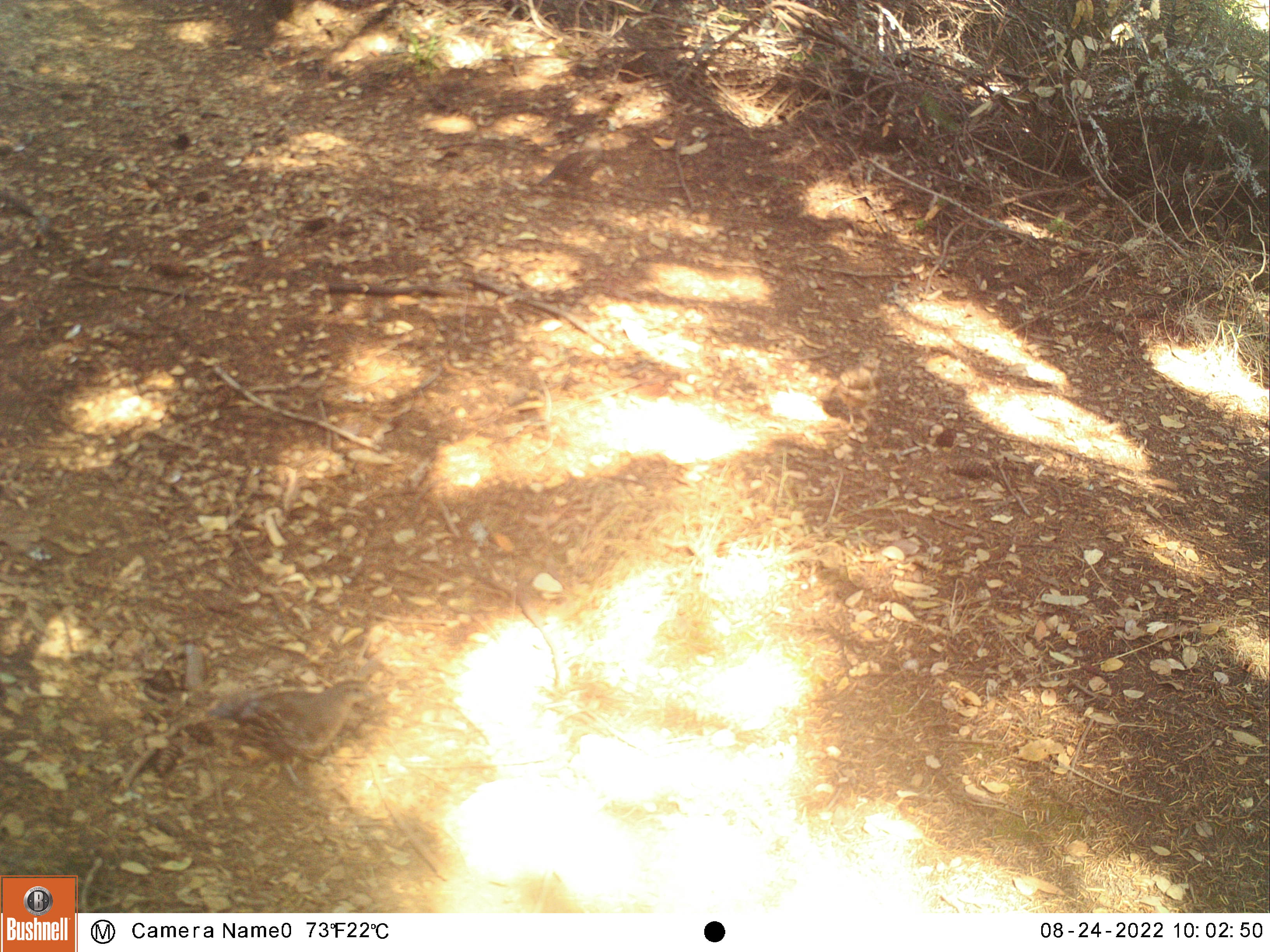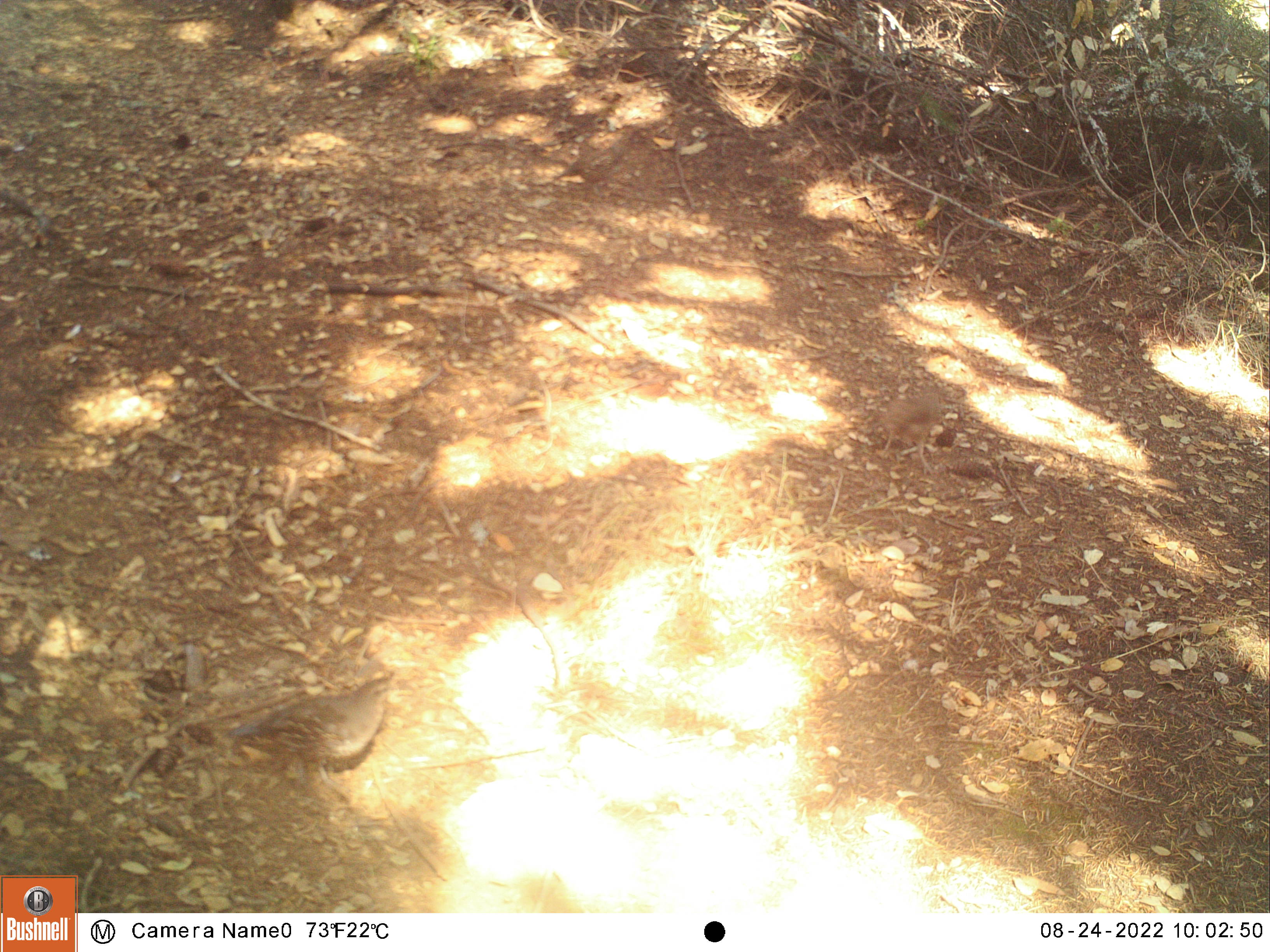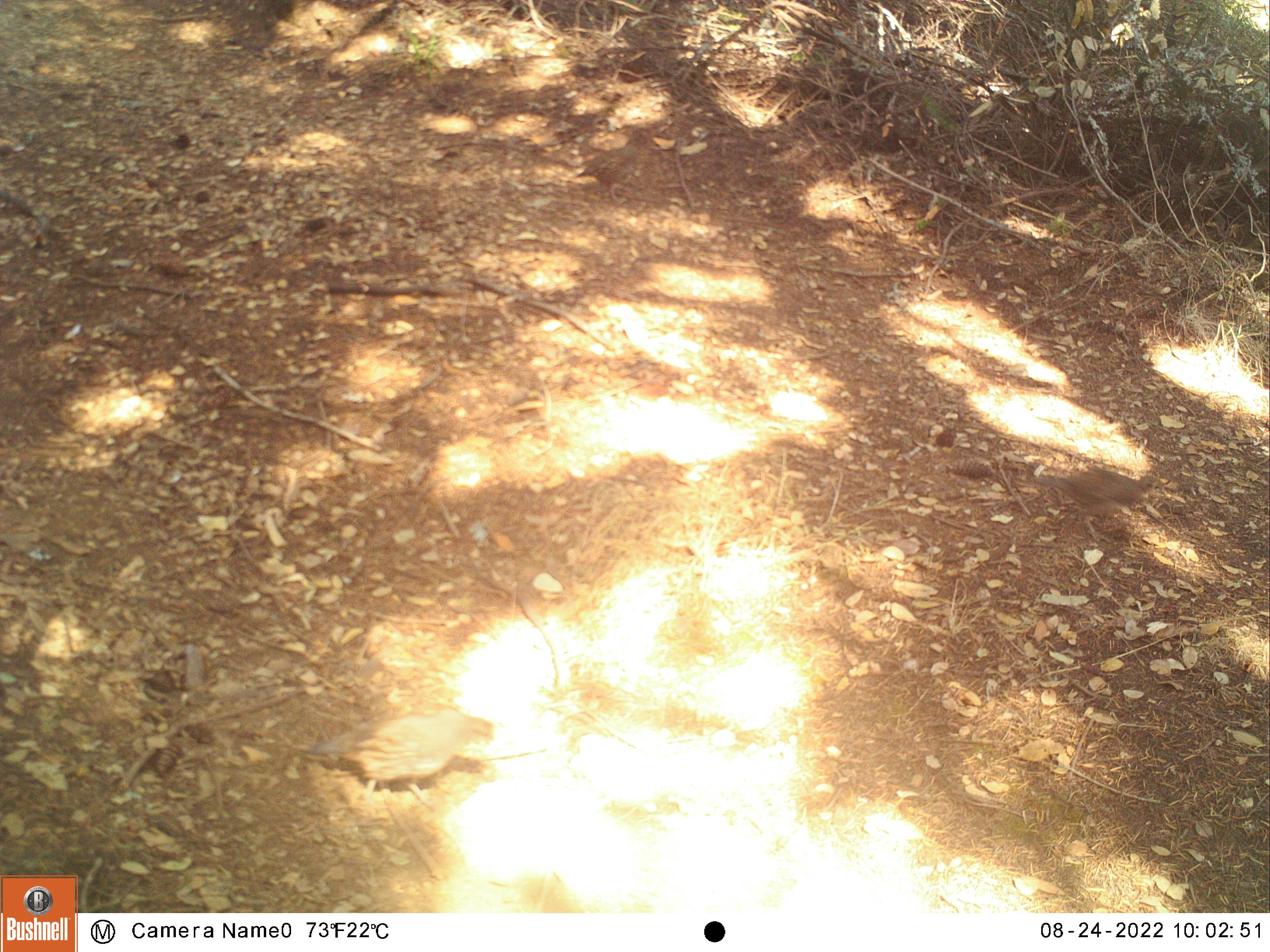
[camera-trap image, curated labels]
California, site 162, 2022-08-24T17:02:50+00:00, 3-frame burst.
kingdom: Animalia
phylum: Chordata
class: Aves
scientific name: Aves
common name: bird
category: unknown bird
Unknown bird (bird) (Aves).